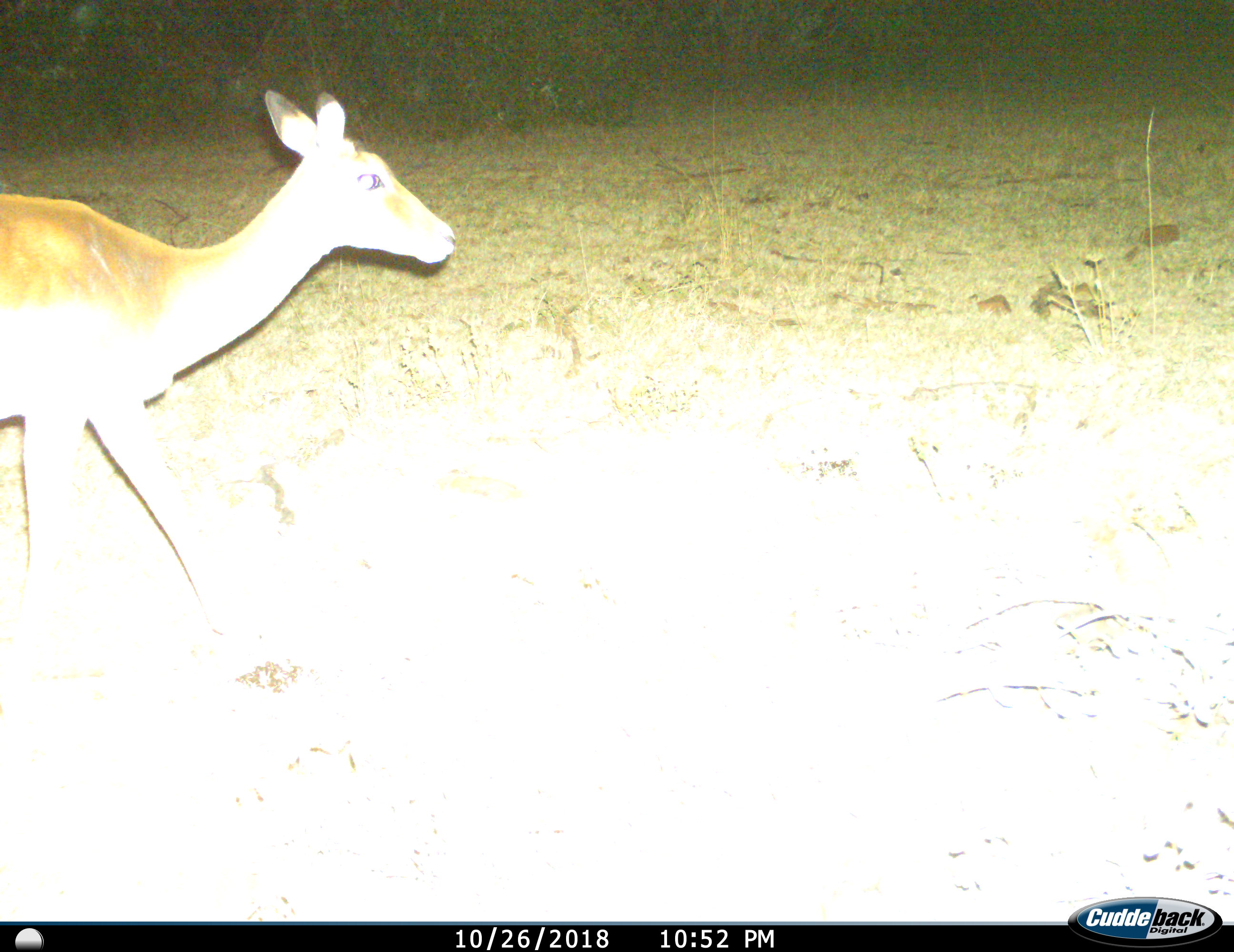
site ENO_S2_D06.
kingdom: Animalia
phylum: Chordata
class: Mammalia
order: Artiodactyla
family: Bovidae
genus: Aepyceros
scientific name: Aepyceros melampus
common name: impala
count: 1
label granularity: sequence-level